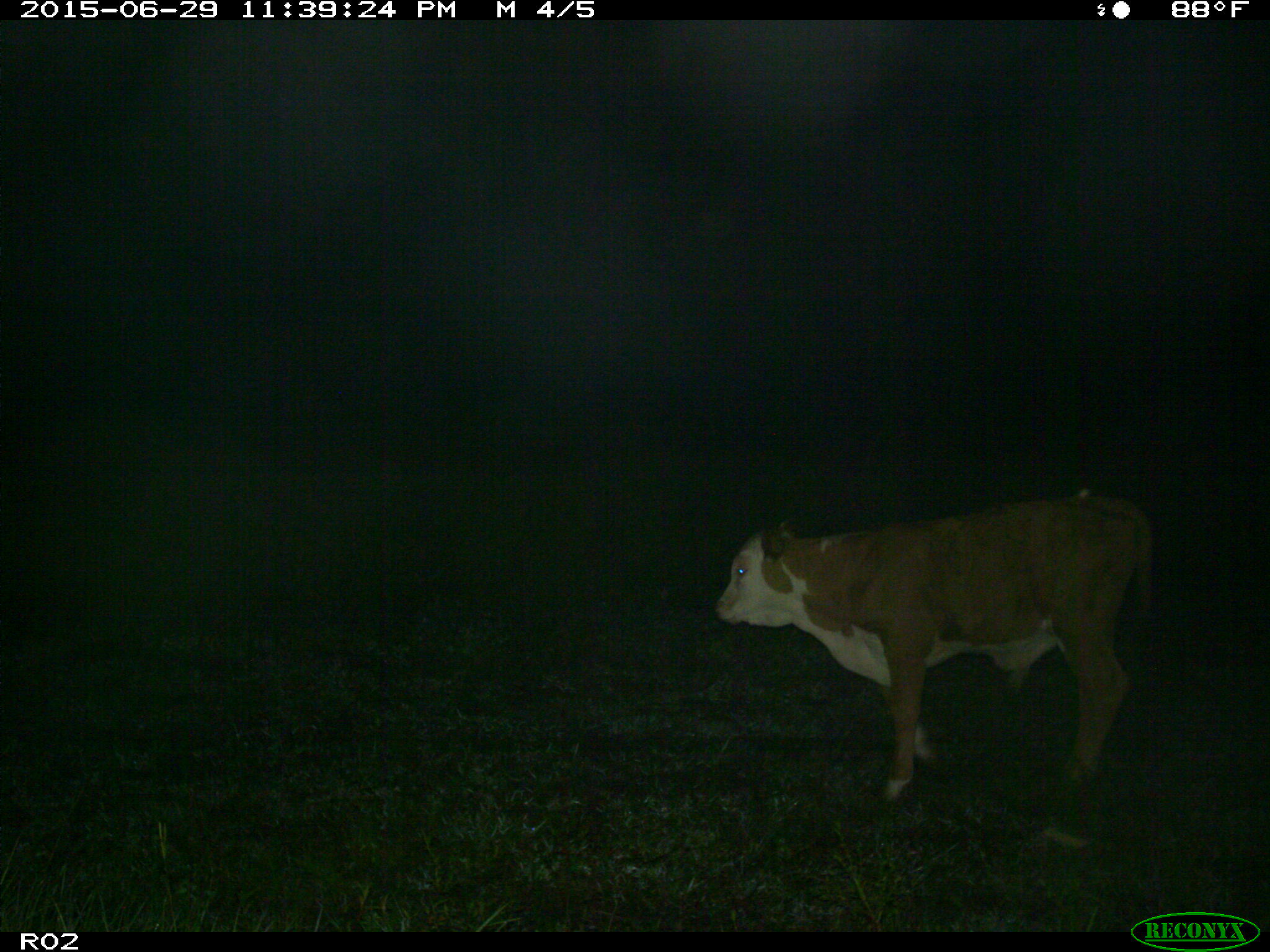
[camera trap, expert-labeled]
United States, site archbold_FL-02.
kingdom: Animalia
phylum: Chordata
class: Mammalia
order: Artiodactyla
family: Bovidae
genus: Bos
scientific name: Bos taurus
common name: domestic cow